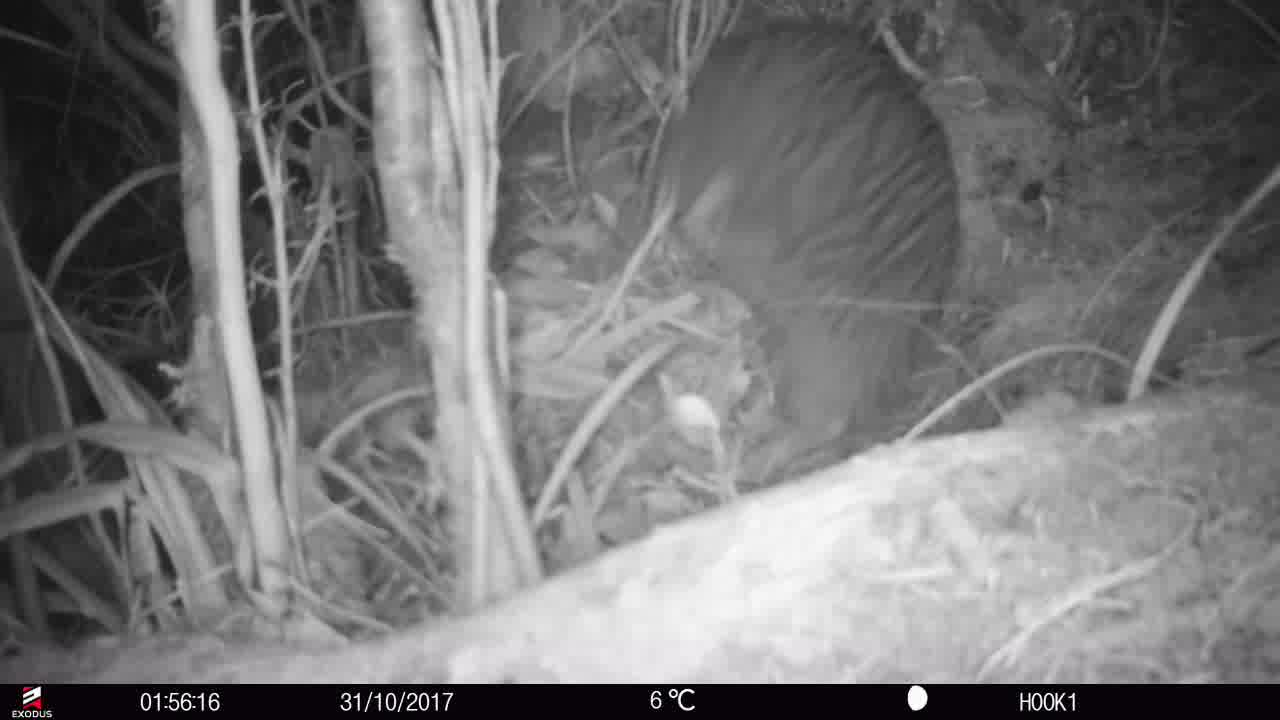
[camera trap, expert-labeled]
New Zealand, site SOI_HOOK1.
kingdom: Animalia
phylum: Chordata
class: Aves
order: Apterygiformes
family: Apterygidae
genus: Apteryx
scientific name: Apteryx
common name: kiwi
Kiwi (Apteryx).